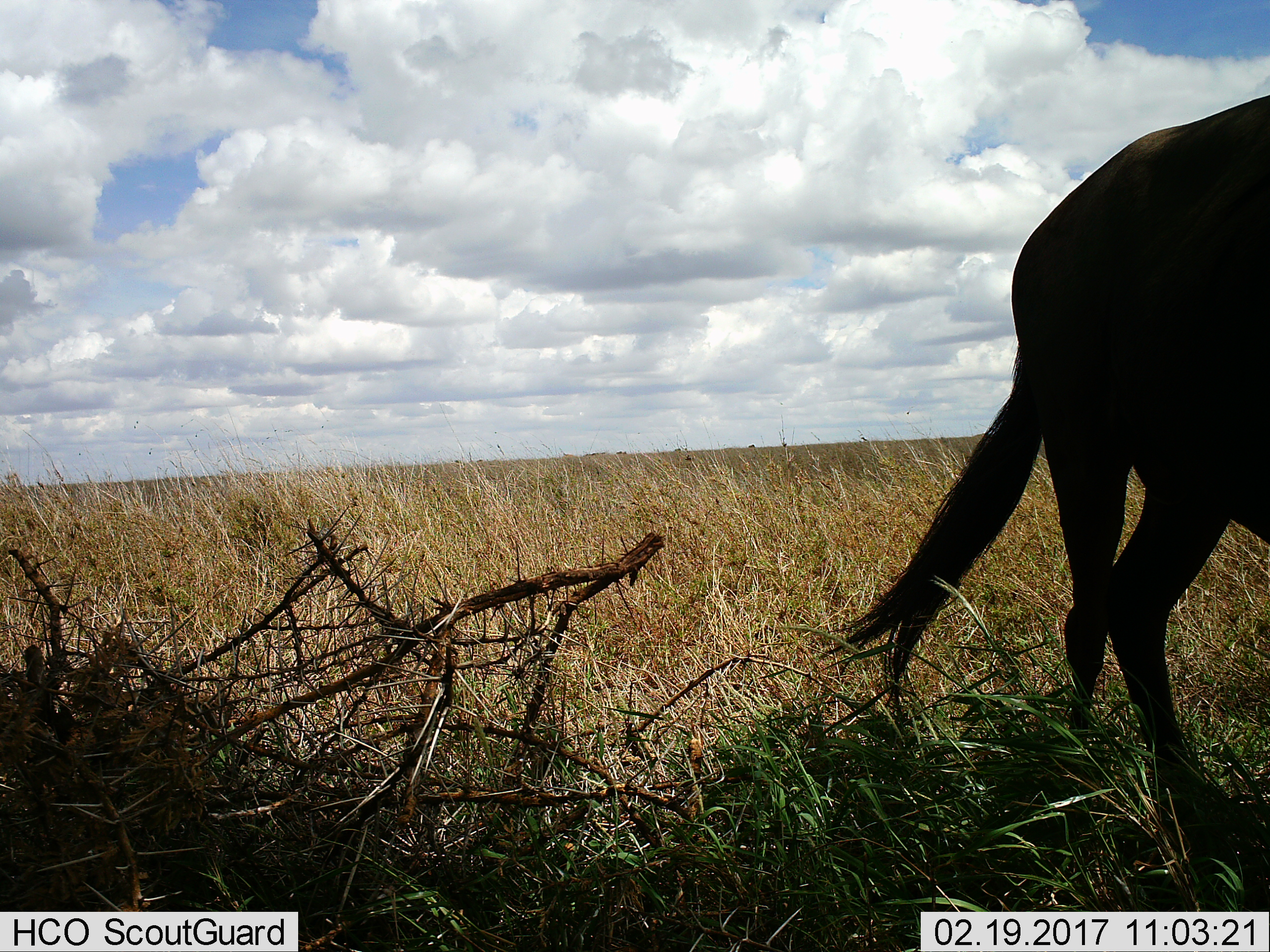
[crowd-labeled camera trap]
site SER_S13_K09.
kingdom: Animalia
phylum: Chordata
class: Mammalia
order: Artiodactyla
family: Bovidae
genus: Connochaetes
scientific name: Connochaetes taurinus taurinus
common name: blue wildebeest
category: wildebeestblue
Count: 1.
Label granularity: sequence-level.